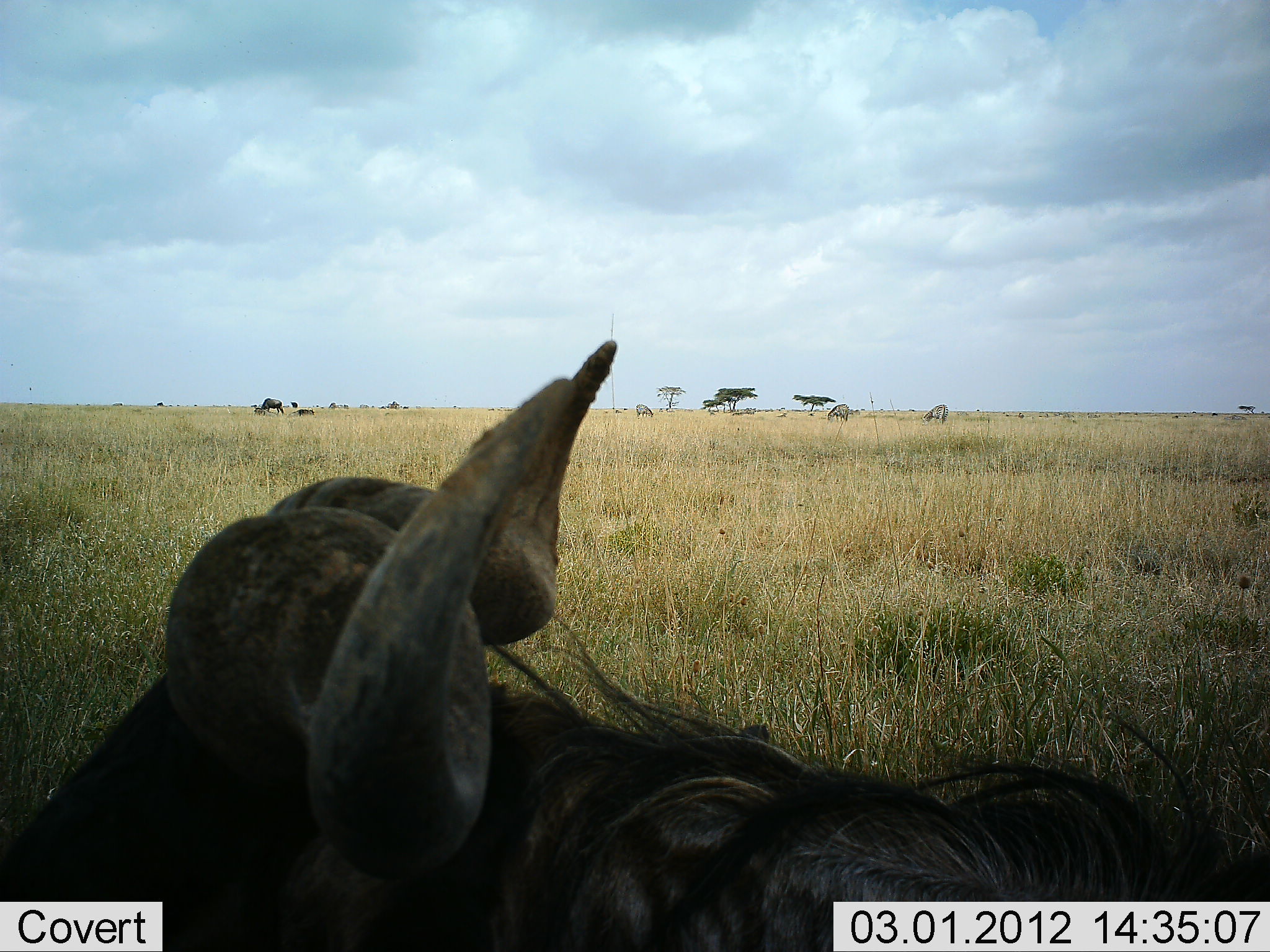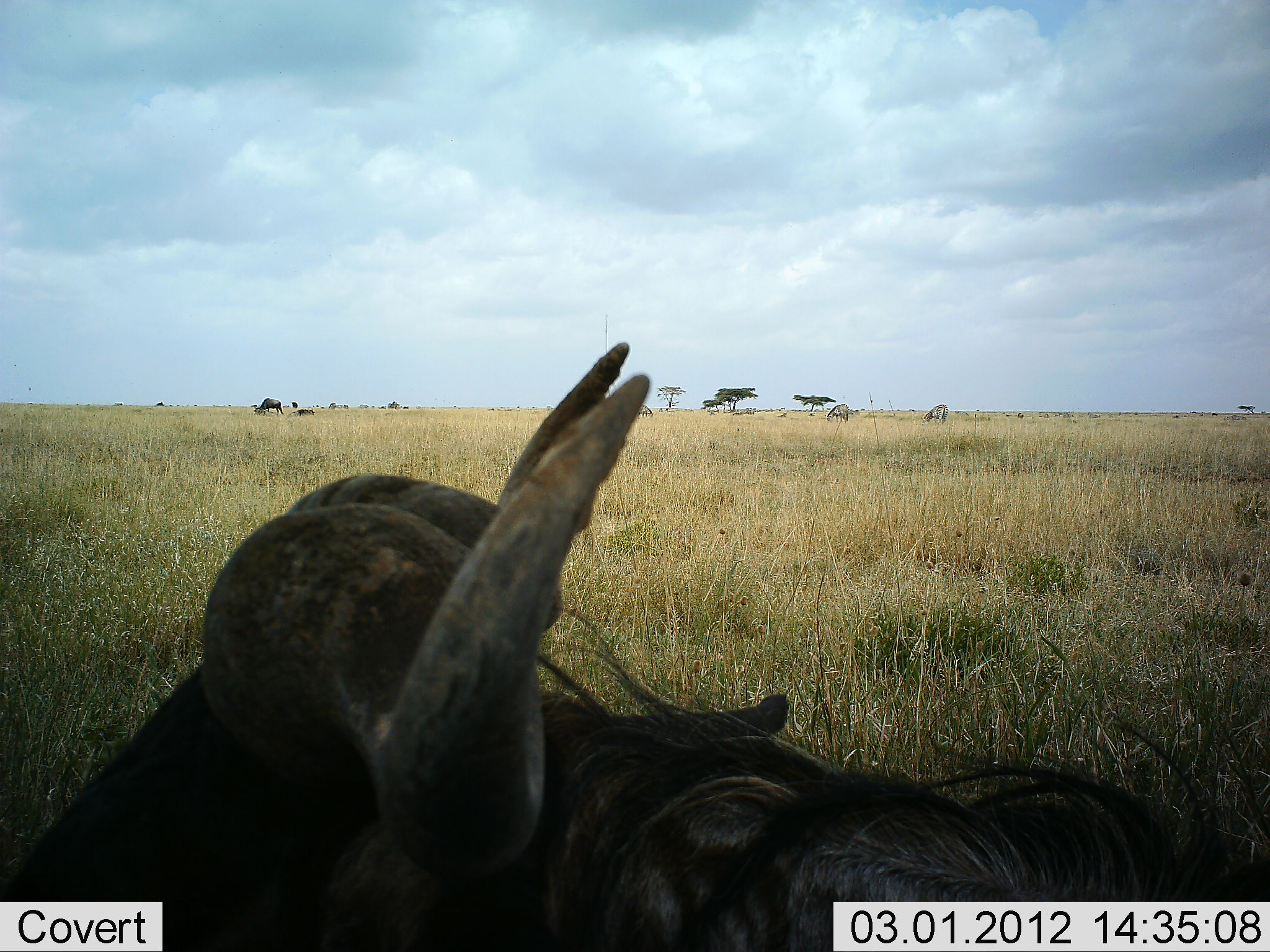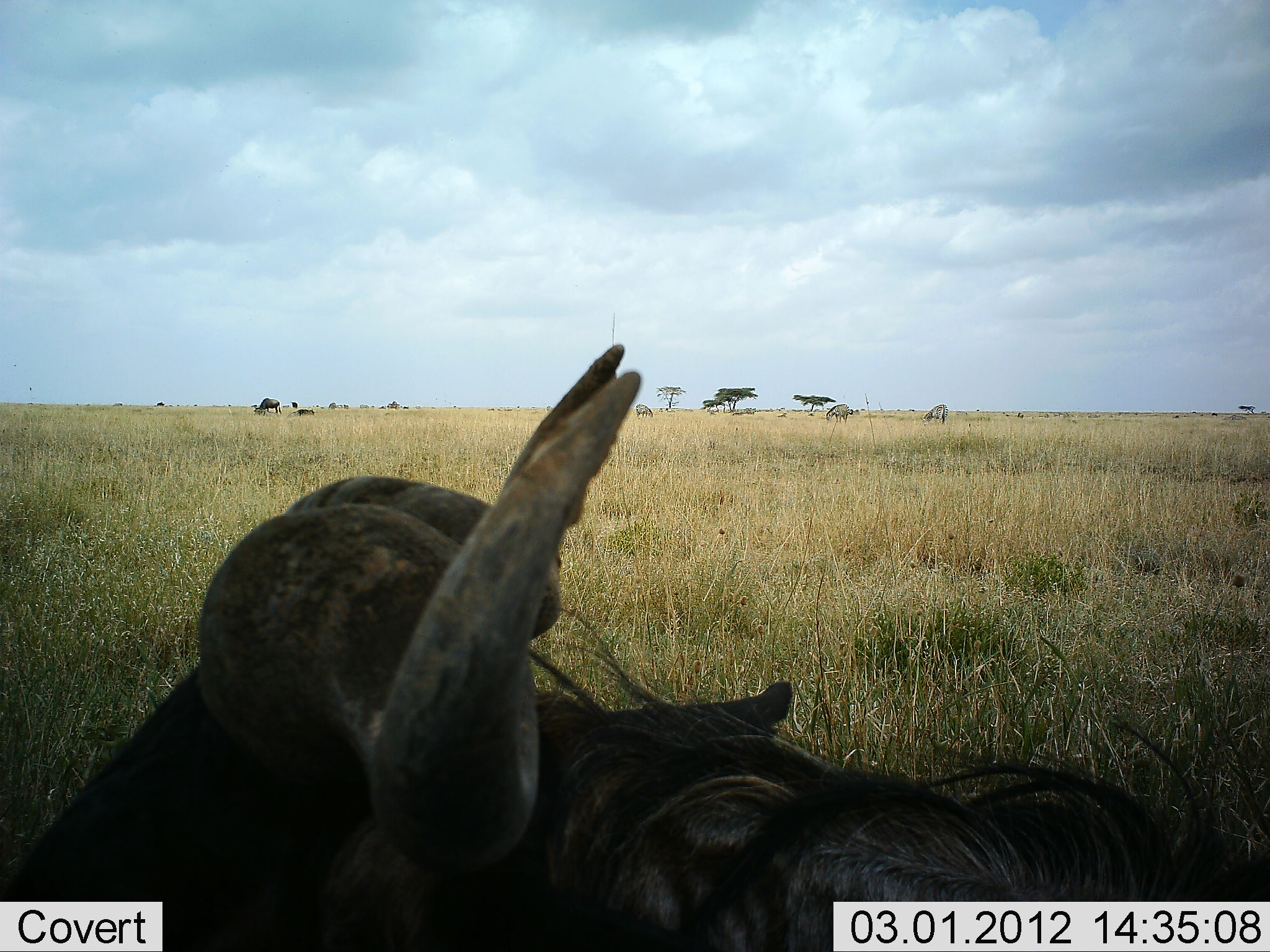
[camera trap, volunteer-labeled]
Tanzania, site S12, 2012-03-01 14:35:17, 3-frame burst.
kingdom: Animalia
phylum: Chordata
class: Mammalia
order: Artiodactyla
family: Bovidae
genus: Connochaetes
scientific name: Connochaetes taurinus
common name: blue wildebeest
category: wildebeest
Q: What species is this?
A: Wildebeest (blue wildebeest) (Connochaetes taurinus).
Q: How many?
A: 1.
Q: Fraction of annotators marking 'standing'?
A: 40%.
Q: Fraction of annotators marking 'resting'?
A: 67%.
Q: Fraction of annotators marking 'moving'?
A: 0%.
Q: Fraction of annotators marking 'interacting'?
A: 0%.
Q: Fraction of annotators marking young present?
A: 0%.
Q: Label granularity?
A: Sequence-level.